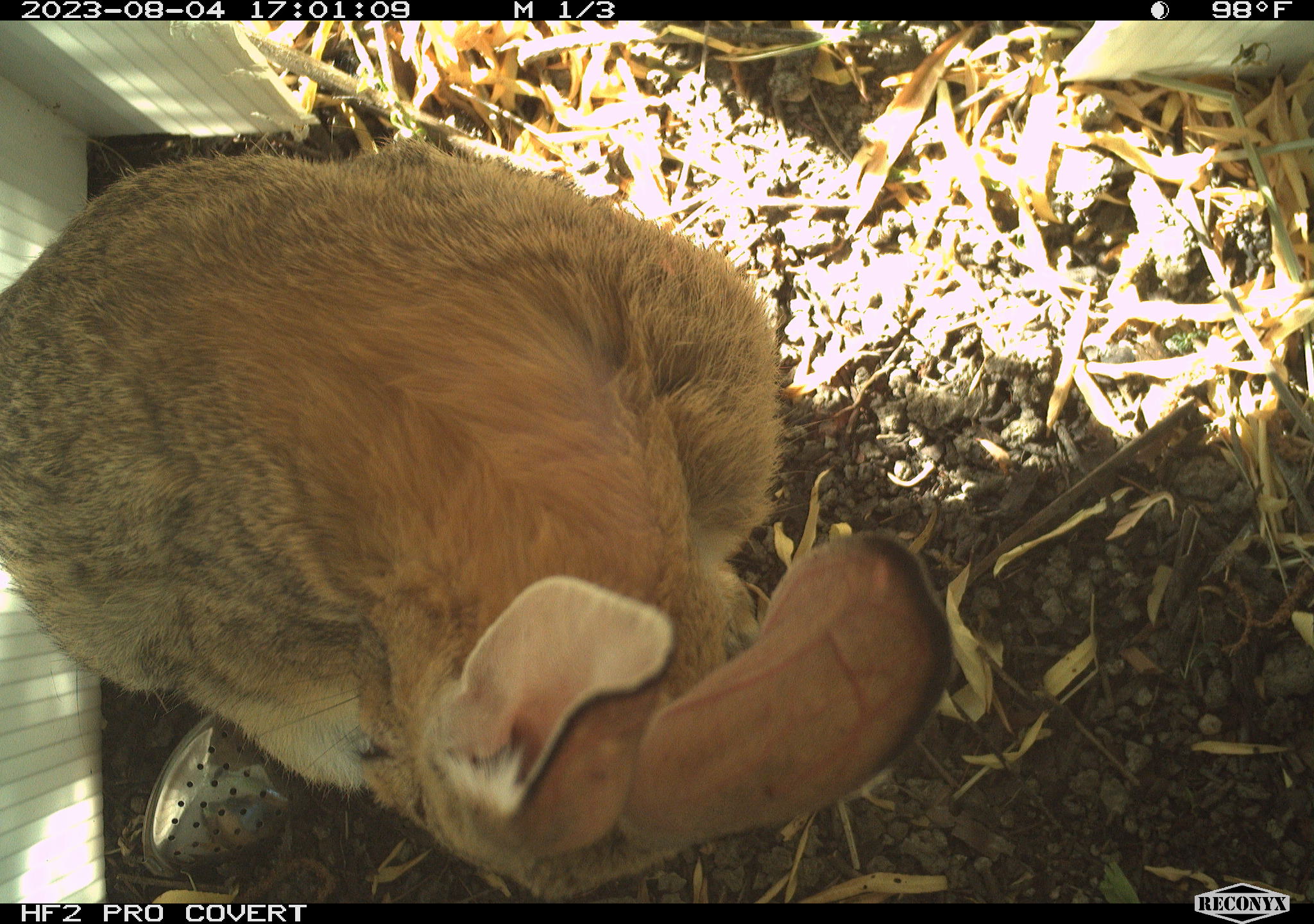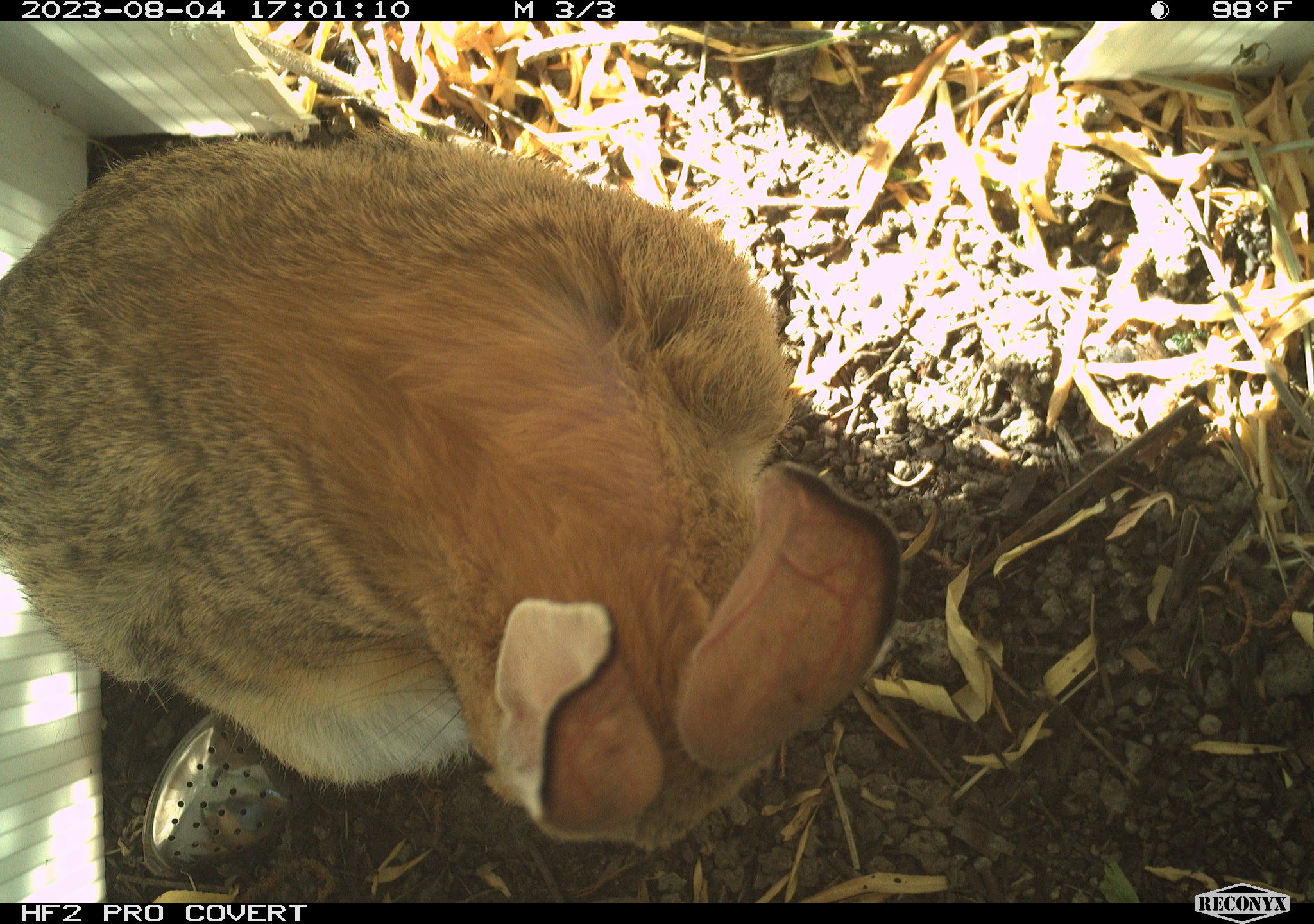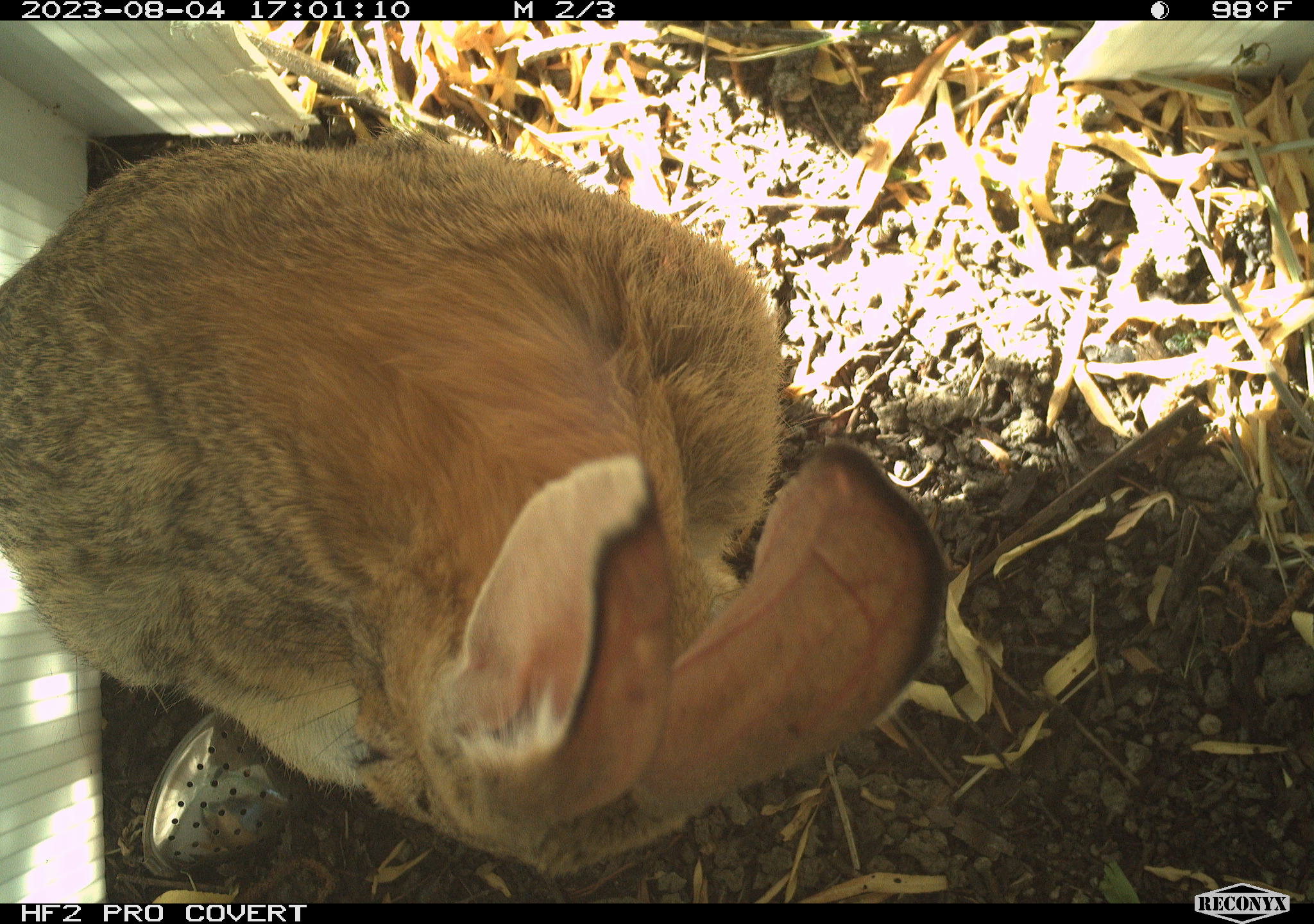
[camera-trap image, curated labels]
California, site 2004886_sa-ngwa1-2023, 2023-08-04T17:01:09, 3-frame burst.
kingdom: Animalia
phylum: Chordata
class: Mammalia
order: Lagomorpha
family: Leporidae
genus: Sylvilagus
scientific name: Sylvilagus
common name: cottontail rabbits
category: sylvilagus species